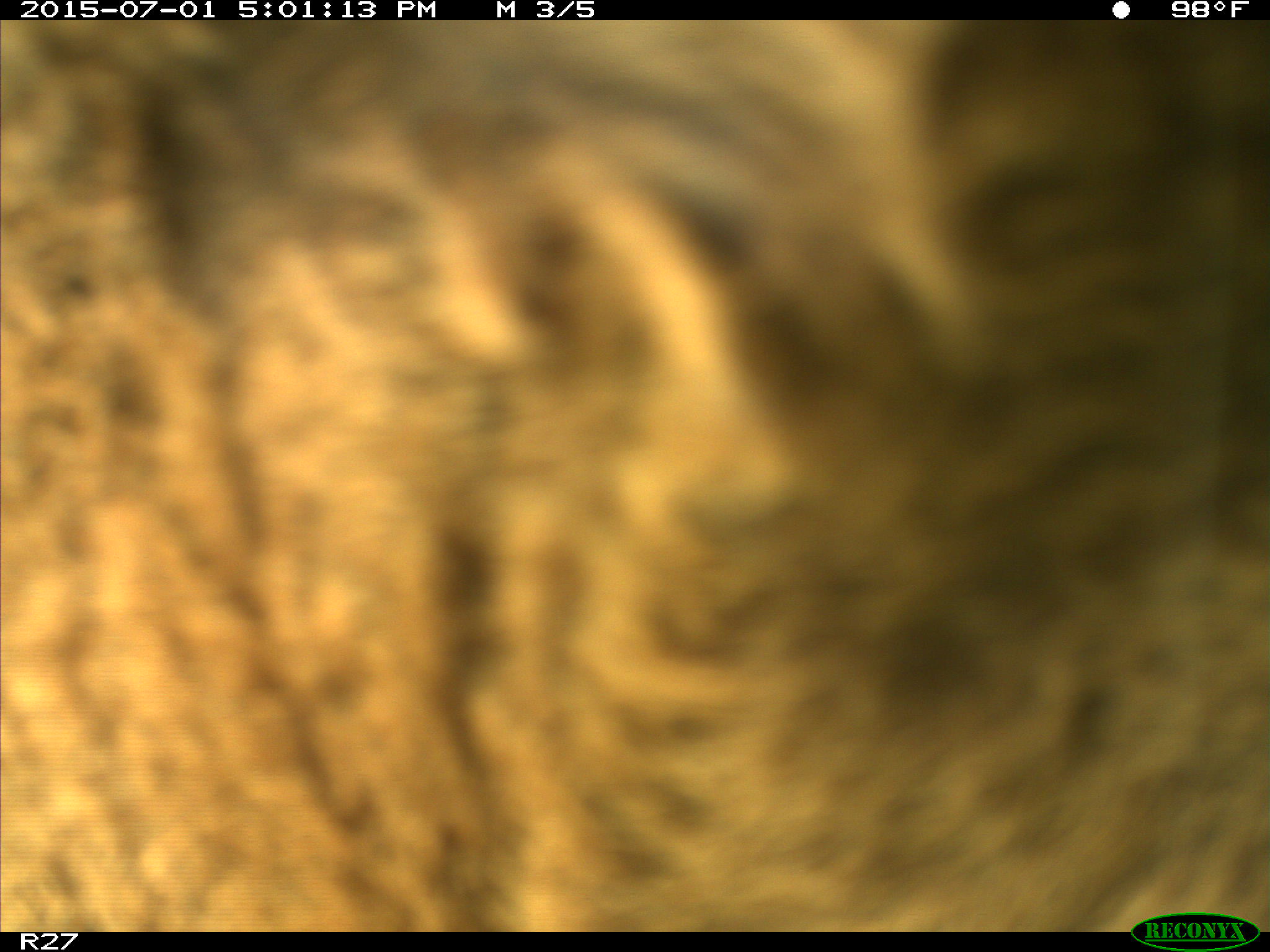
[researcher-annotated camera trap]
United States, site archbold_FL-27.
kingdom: Animalia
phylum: Chordata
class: Mammalia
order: Artiodactyla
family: Bovidae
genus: Bos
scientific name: Bos taurus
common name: domestic cow